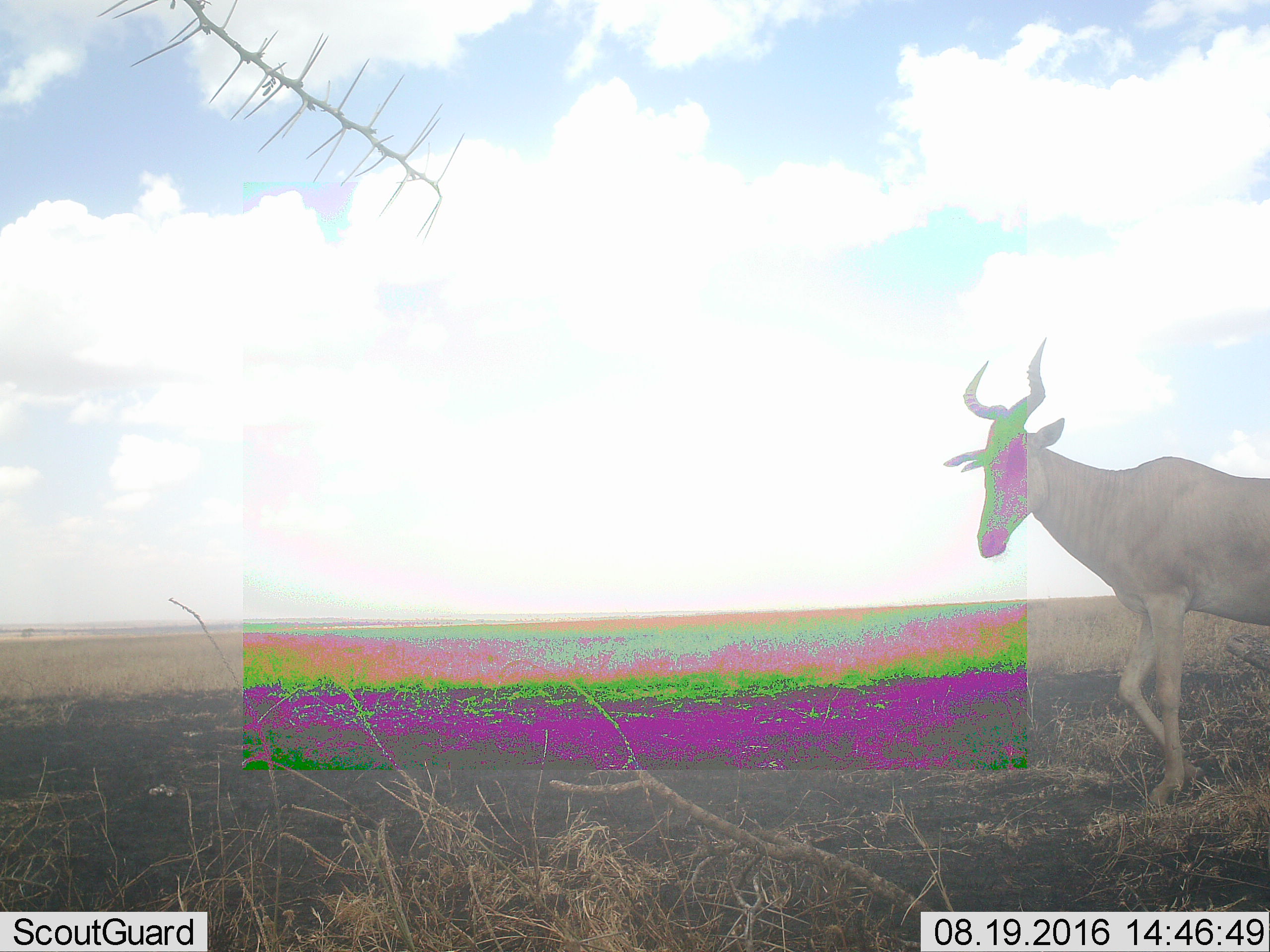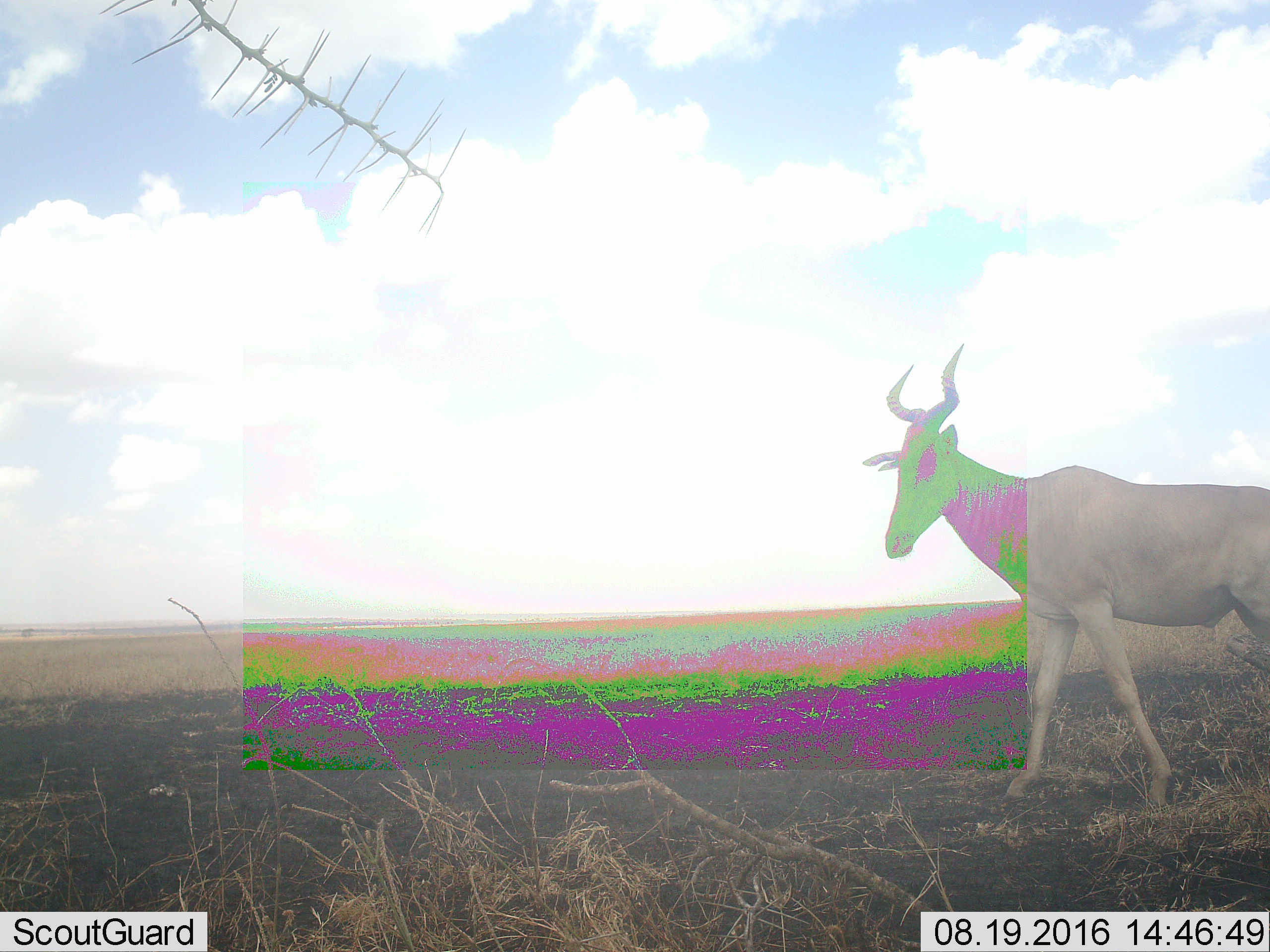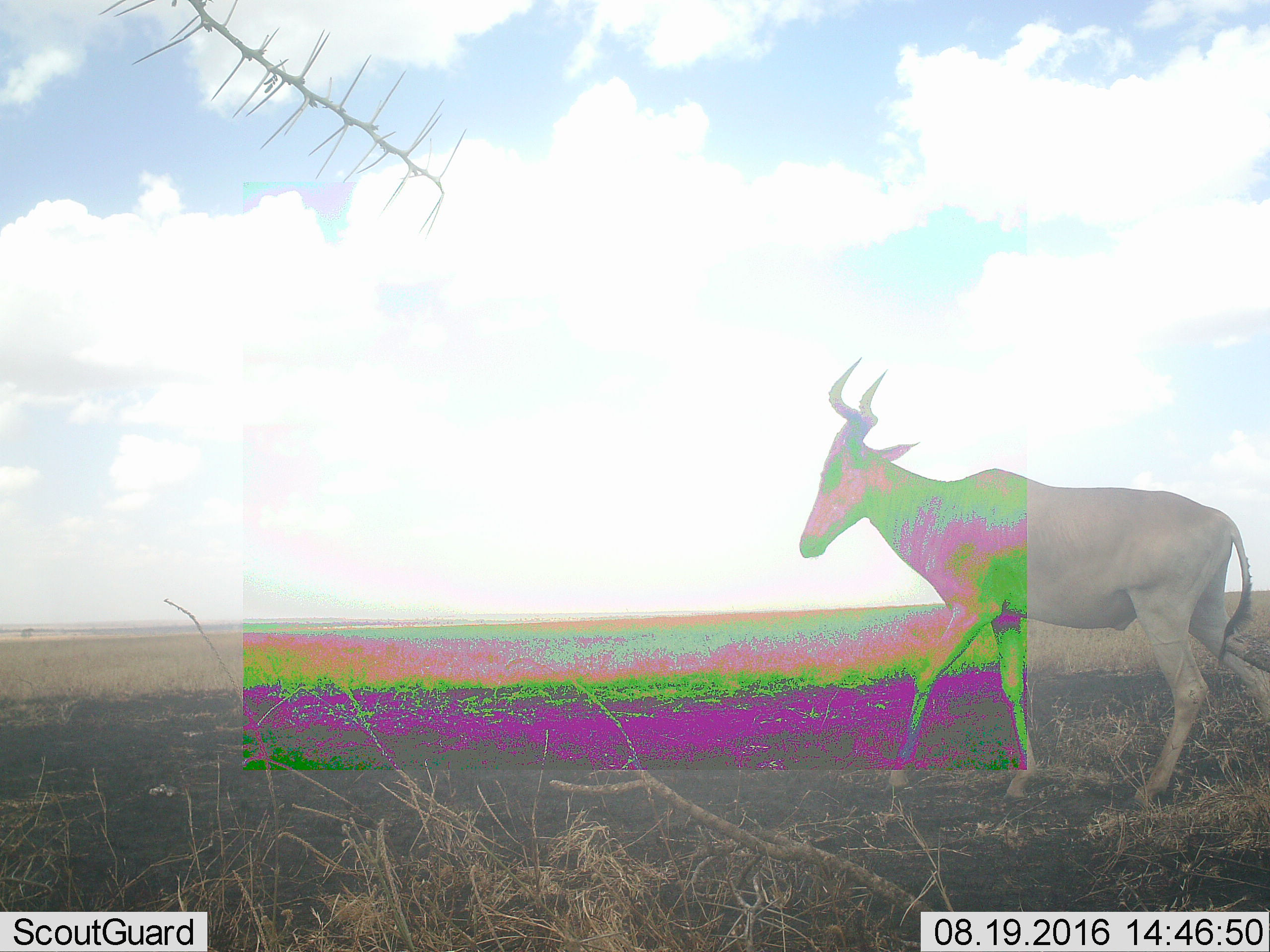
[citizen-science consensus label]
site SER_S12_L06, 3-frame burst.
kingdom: Animalia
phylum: Chordata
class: Mammalia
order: Artiodactyla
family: Bovidae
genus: Alcelaphus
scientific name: Alcelaphus buselaphus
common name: hartebeest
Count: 1.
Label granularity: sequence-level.